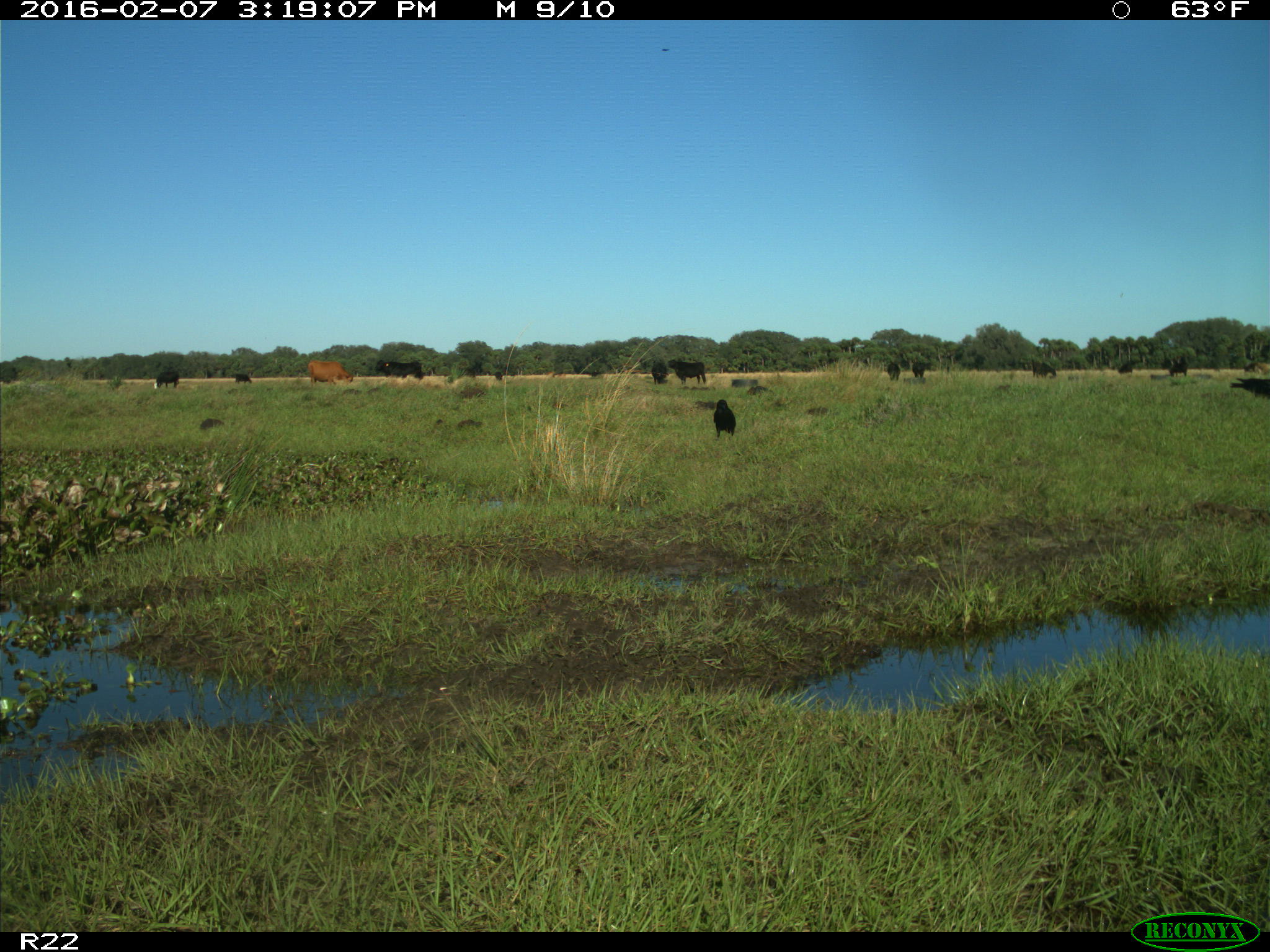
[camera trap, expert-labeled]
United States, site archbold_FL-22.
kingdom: Animalia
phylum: Chordata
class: Mammalia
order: Artiodactyla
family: Bovidae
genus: Bos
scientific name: Bos taurus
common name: domestic cow